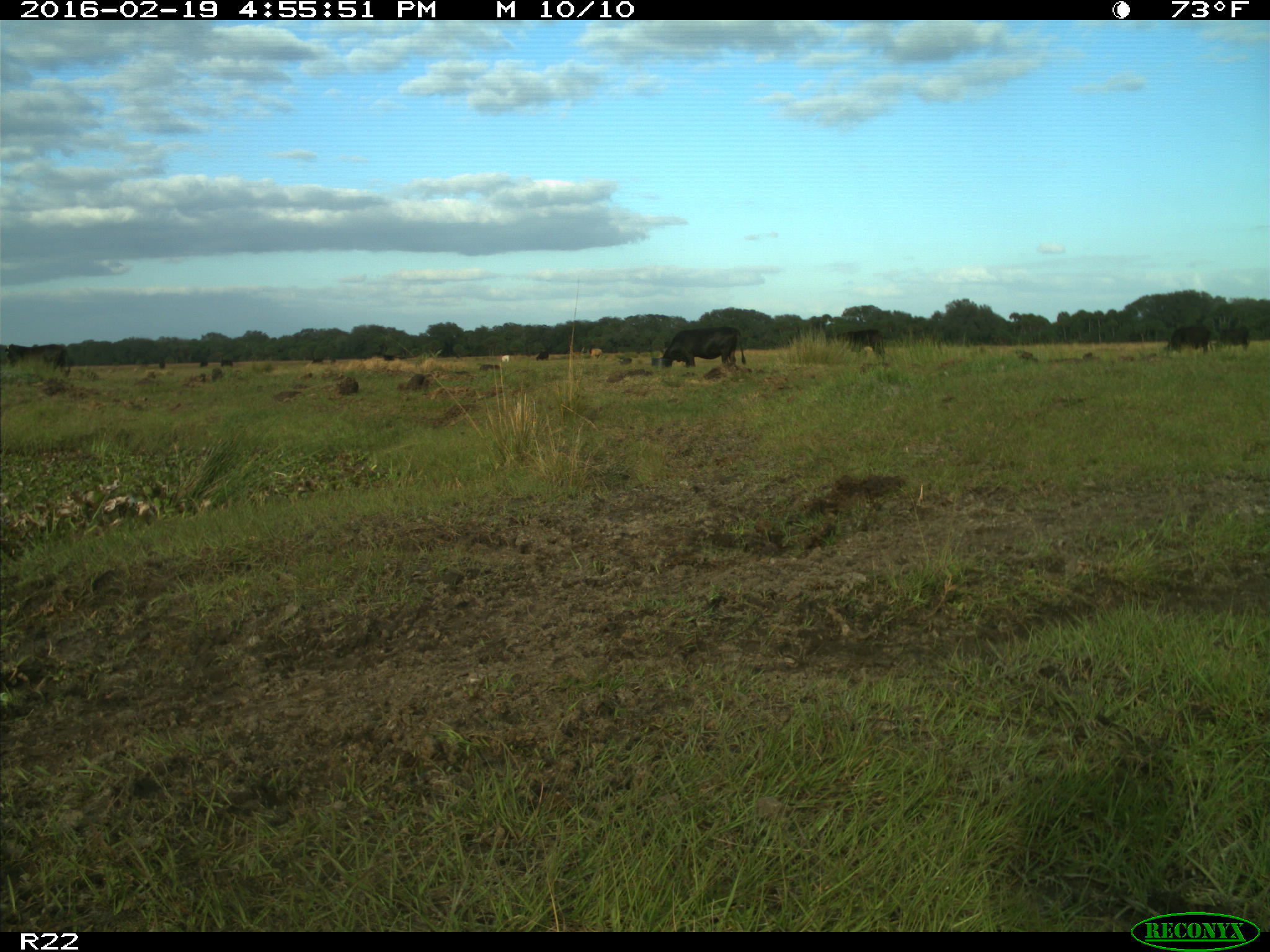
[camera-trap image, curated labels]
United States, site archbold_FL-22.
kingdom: Animalia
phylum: Chordata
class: Mammalia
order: Artiodactyla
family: Bovidae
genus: Bos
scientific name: Bos taurus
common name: domestic cow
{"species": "Bos taurus (domestic cow)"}